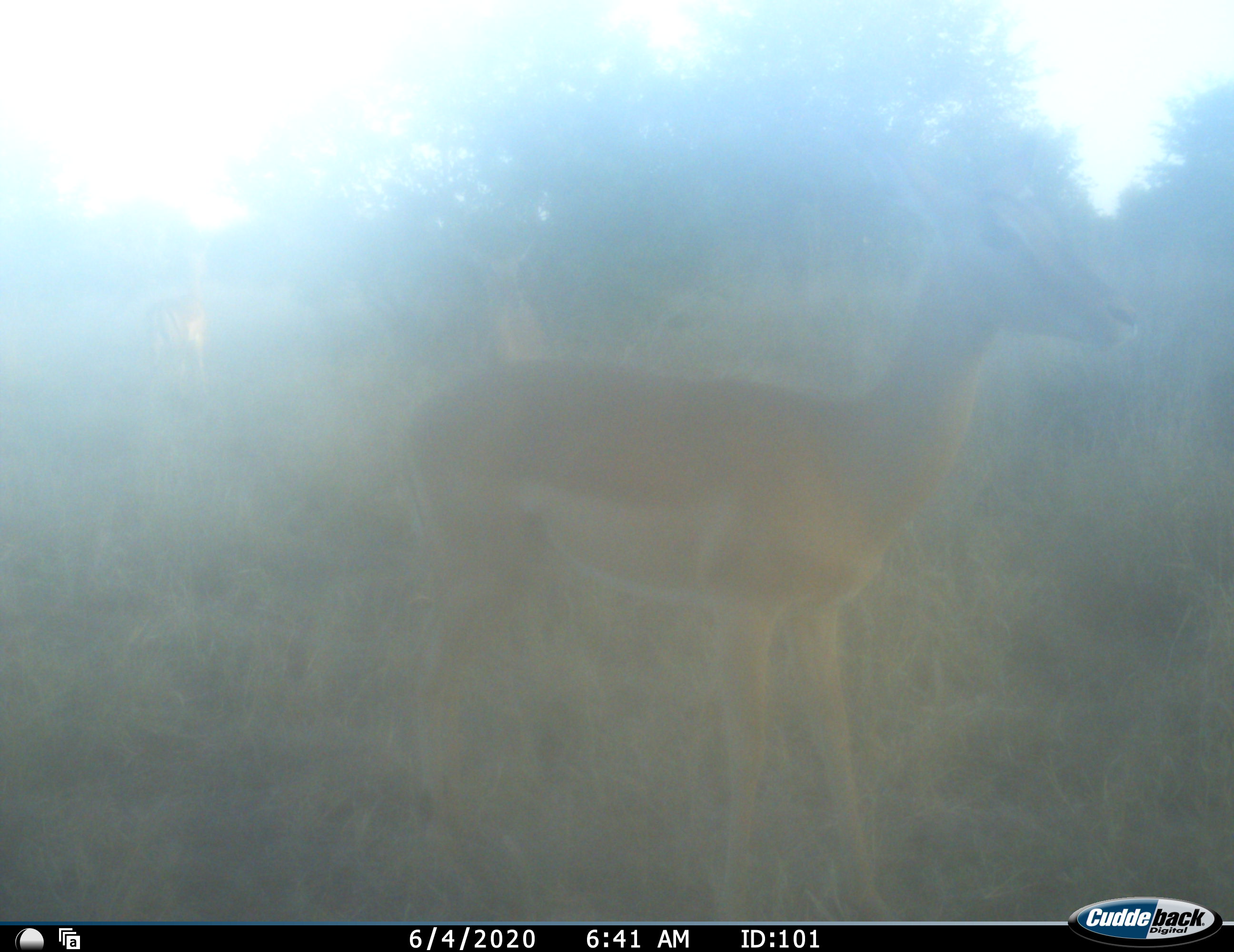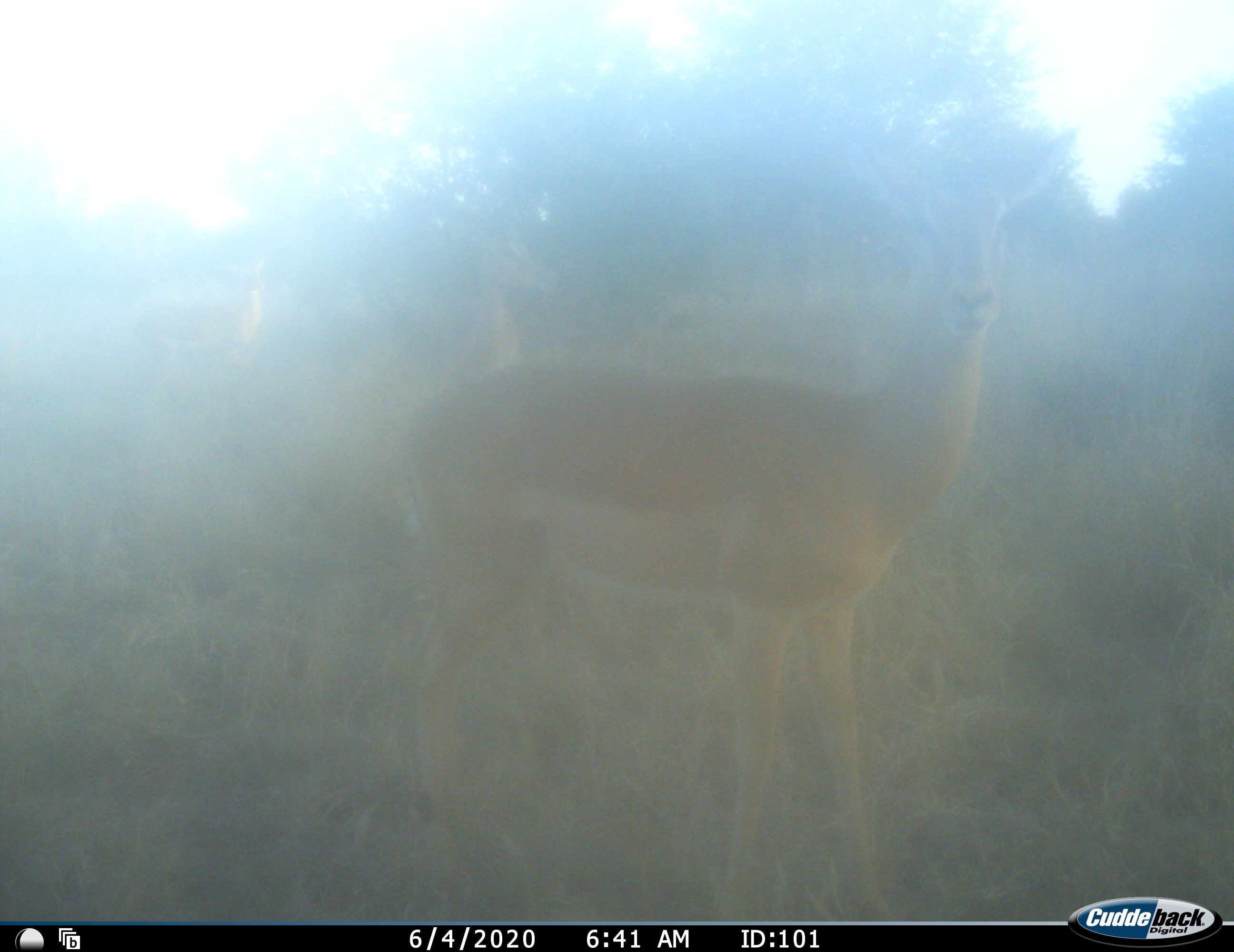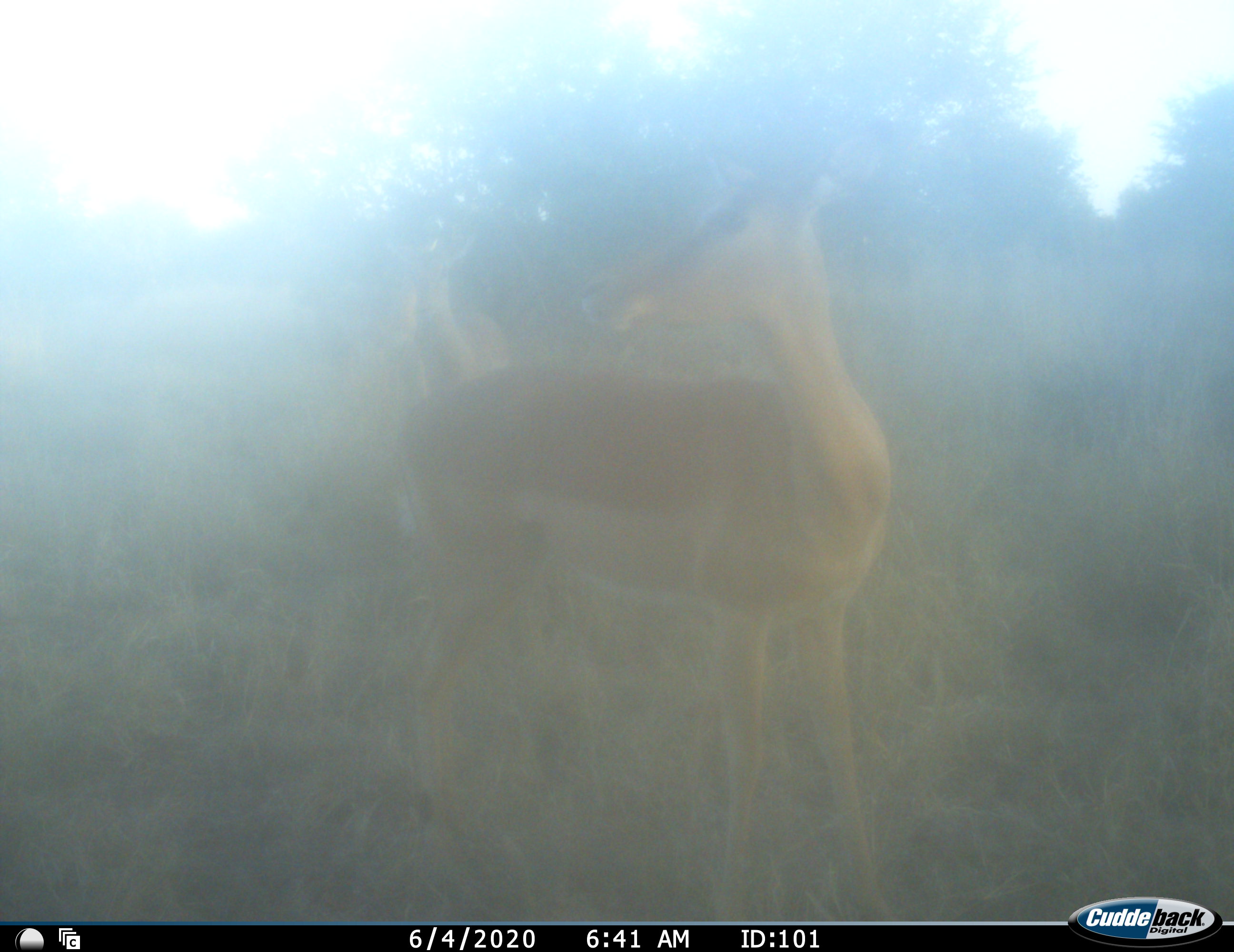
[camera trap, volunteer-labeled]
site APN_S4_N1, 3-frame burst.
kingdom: Animalia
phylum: Chordata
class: Mammalia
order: Artiodactyla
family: Bovidae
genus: Aepyceros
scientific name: Aepyceros melampus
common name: impala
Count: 3.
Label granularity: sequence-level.